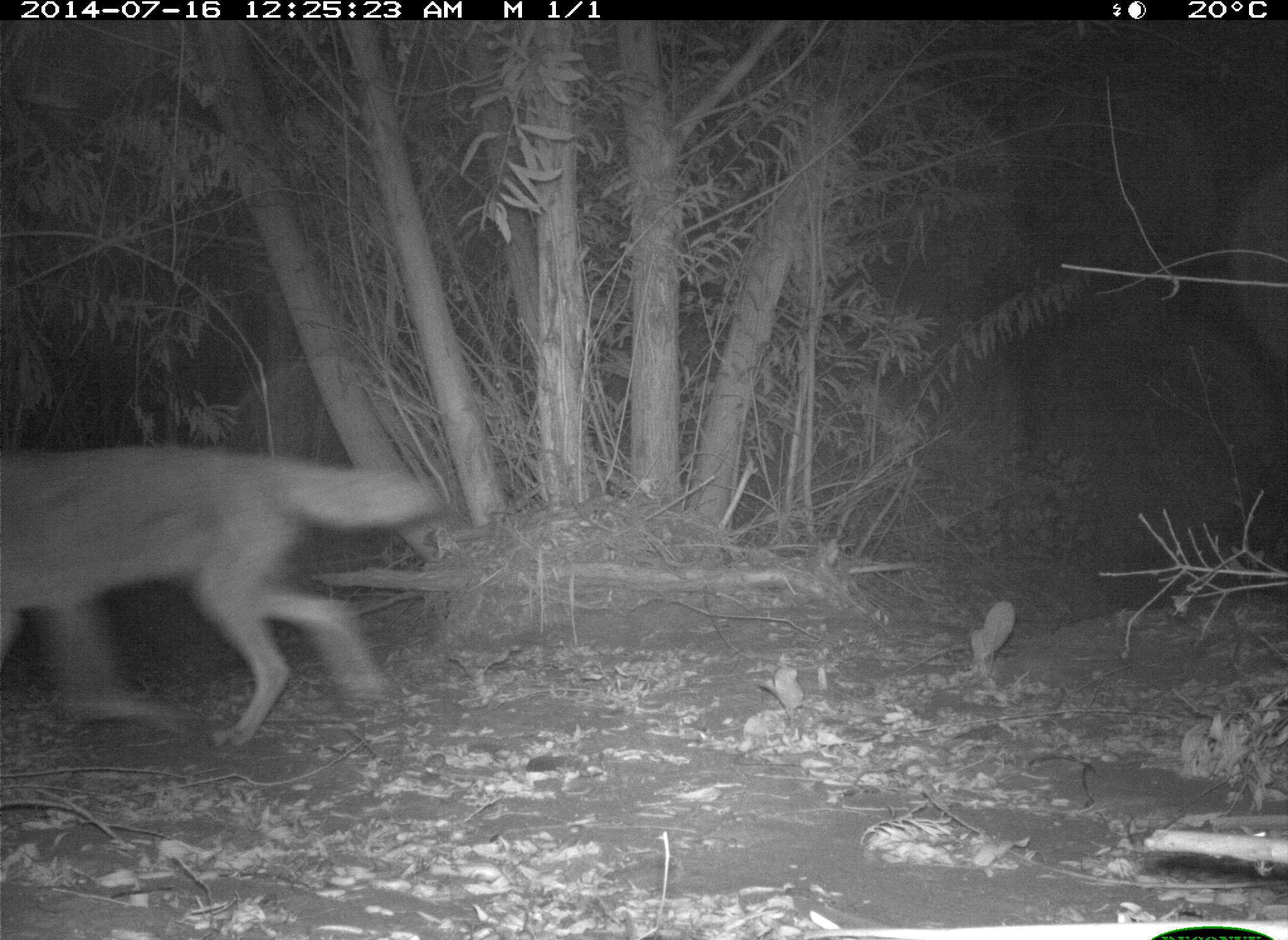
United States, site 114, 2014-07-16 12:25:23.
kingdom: Animalia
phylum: Chordata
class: Mammalia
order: Carnivora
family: Canidae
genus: Canis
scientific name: Canis latrans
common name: coyote